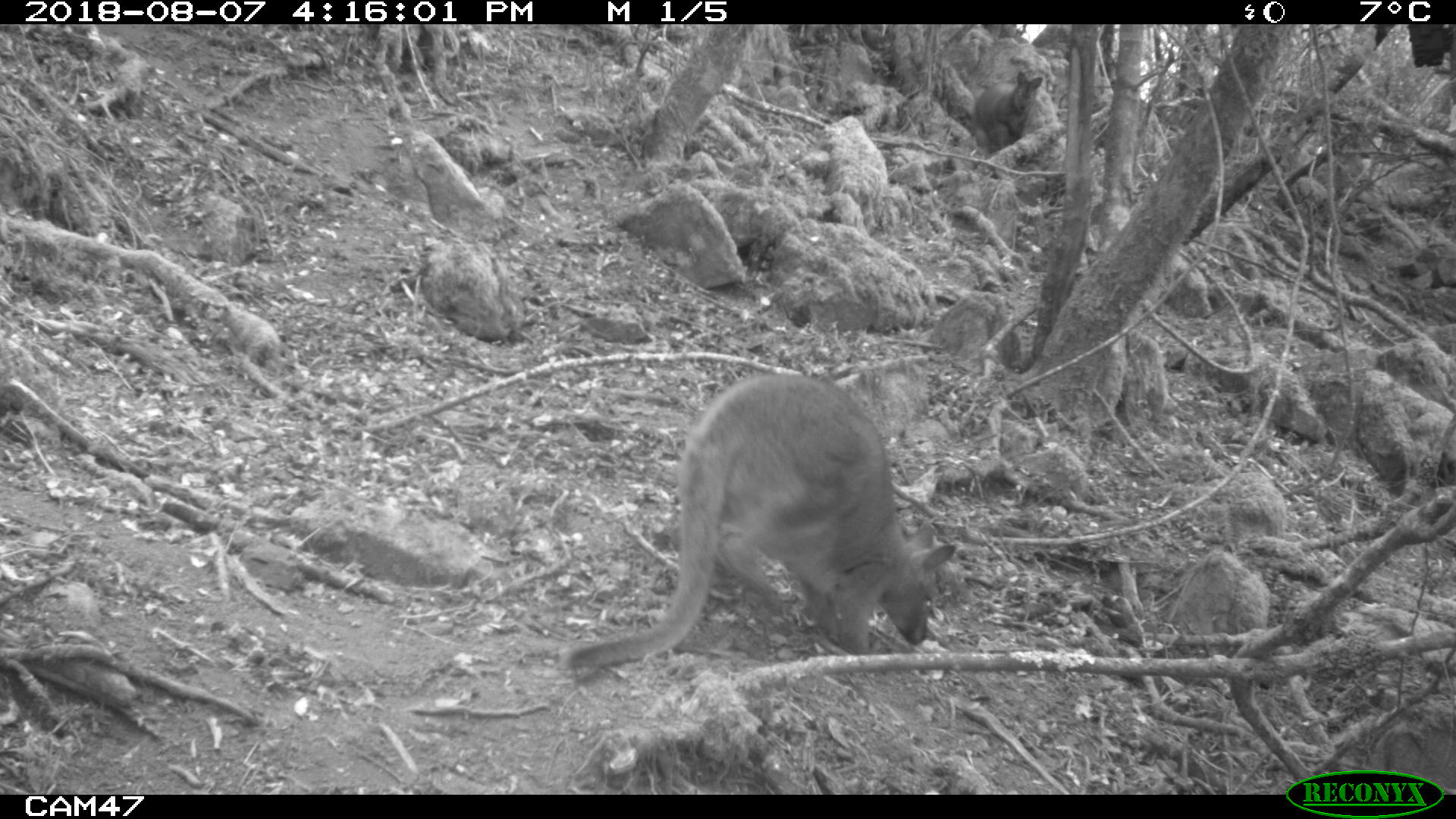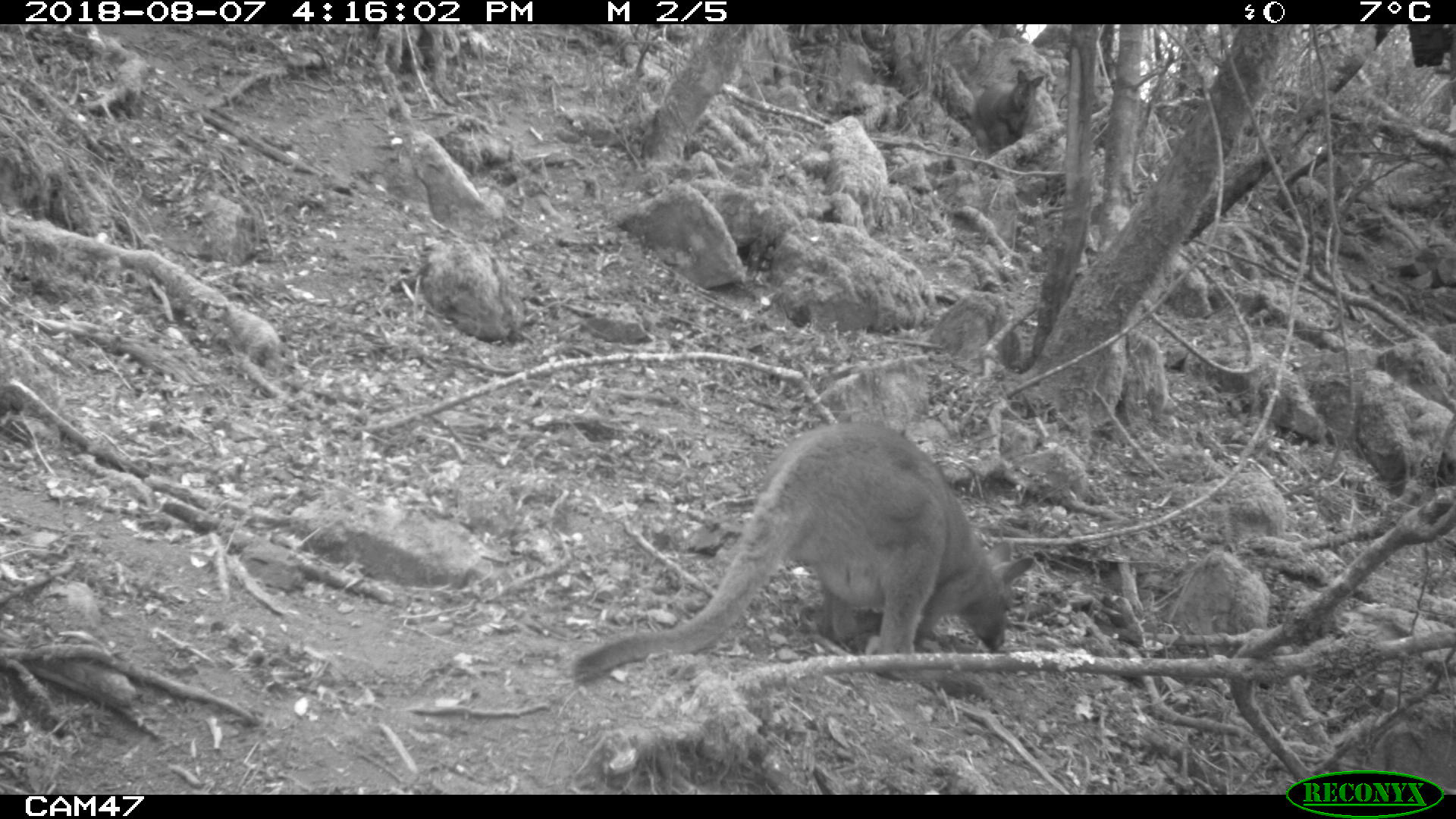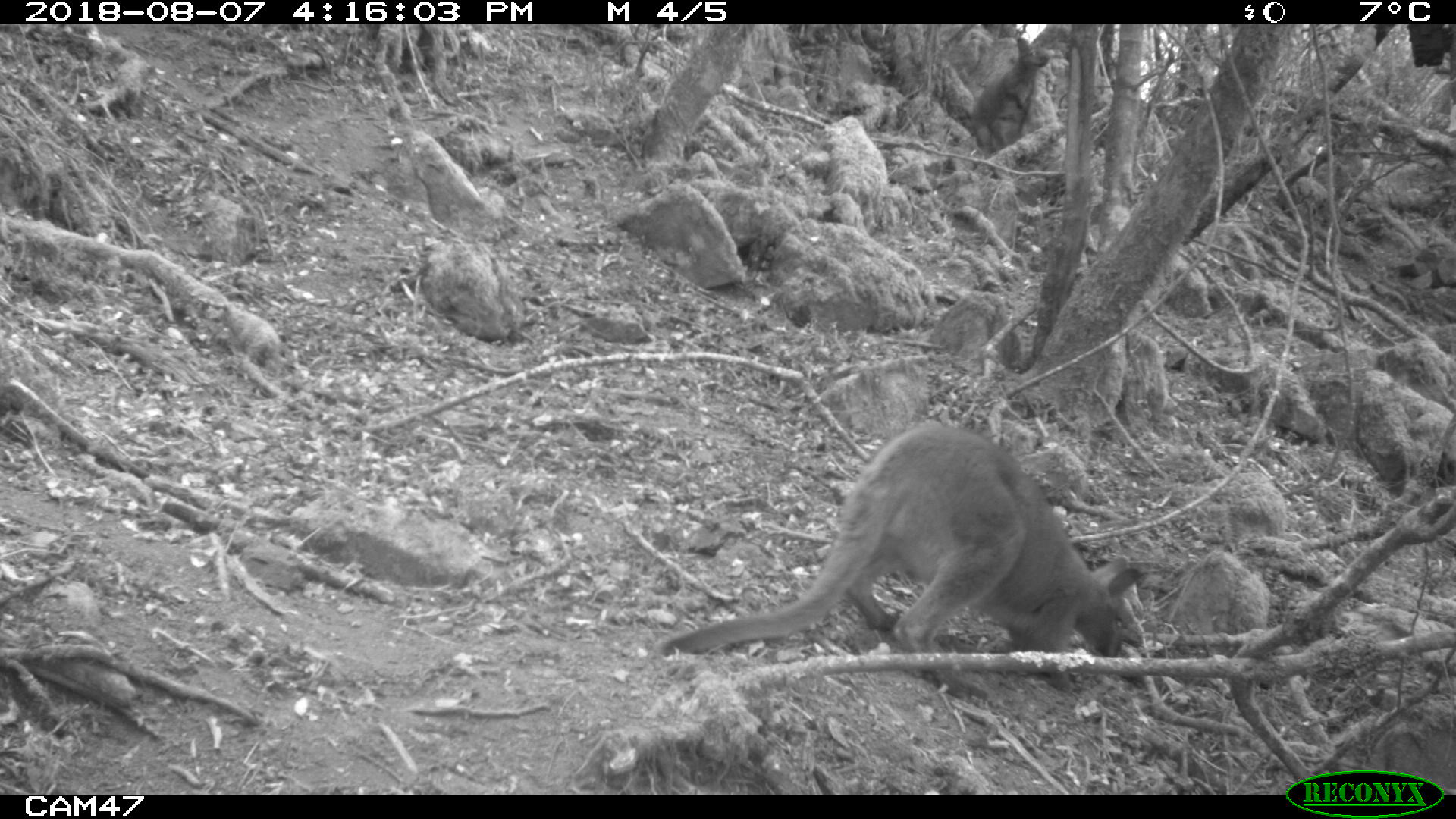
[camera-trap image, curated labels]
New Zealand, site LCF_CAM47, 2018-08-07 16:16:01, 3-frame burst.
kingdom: Animalia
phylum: Chordata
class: Mammalia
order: Diprotodontia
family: Macropodidae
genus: Notamacropus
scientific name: Notamacropus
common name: wallaby